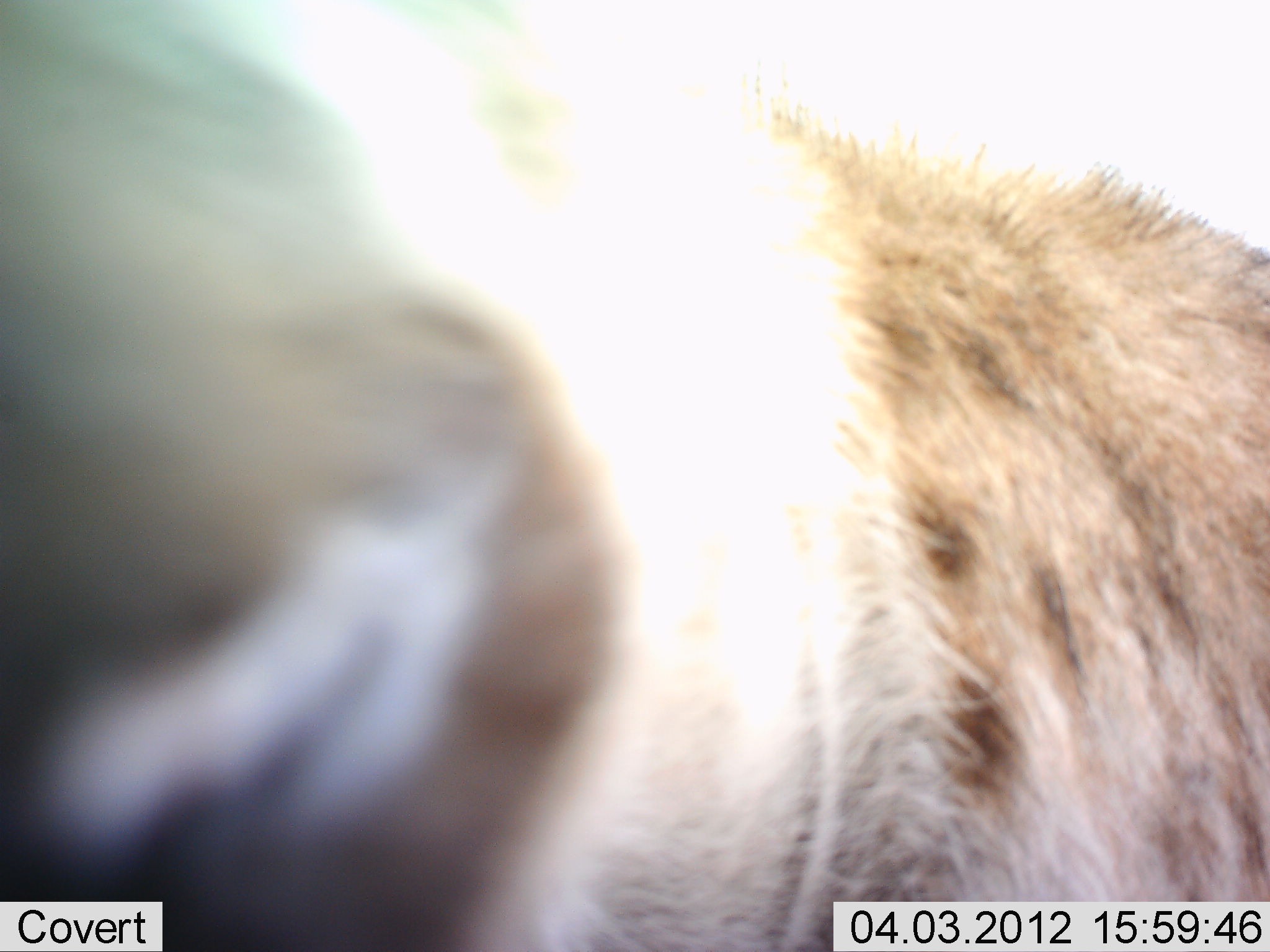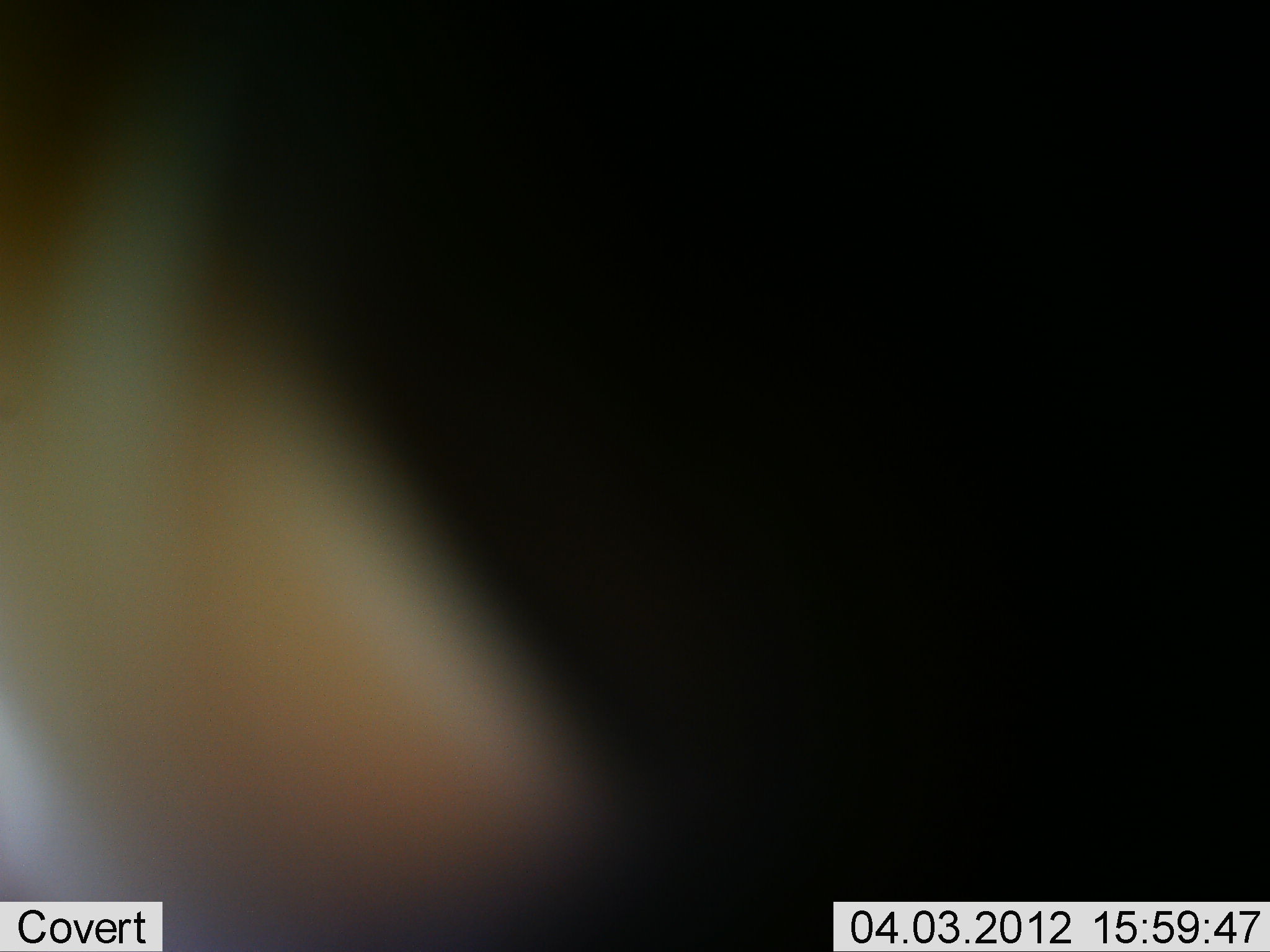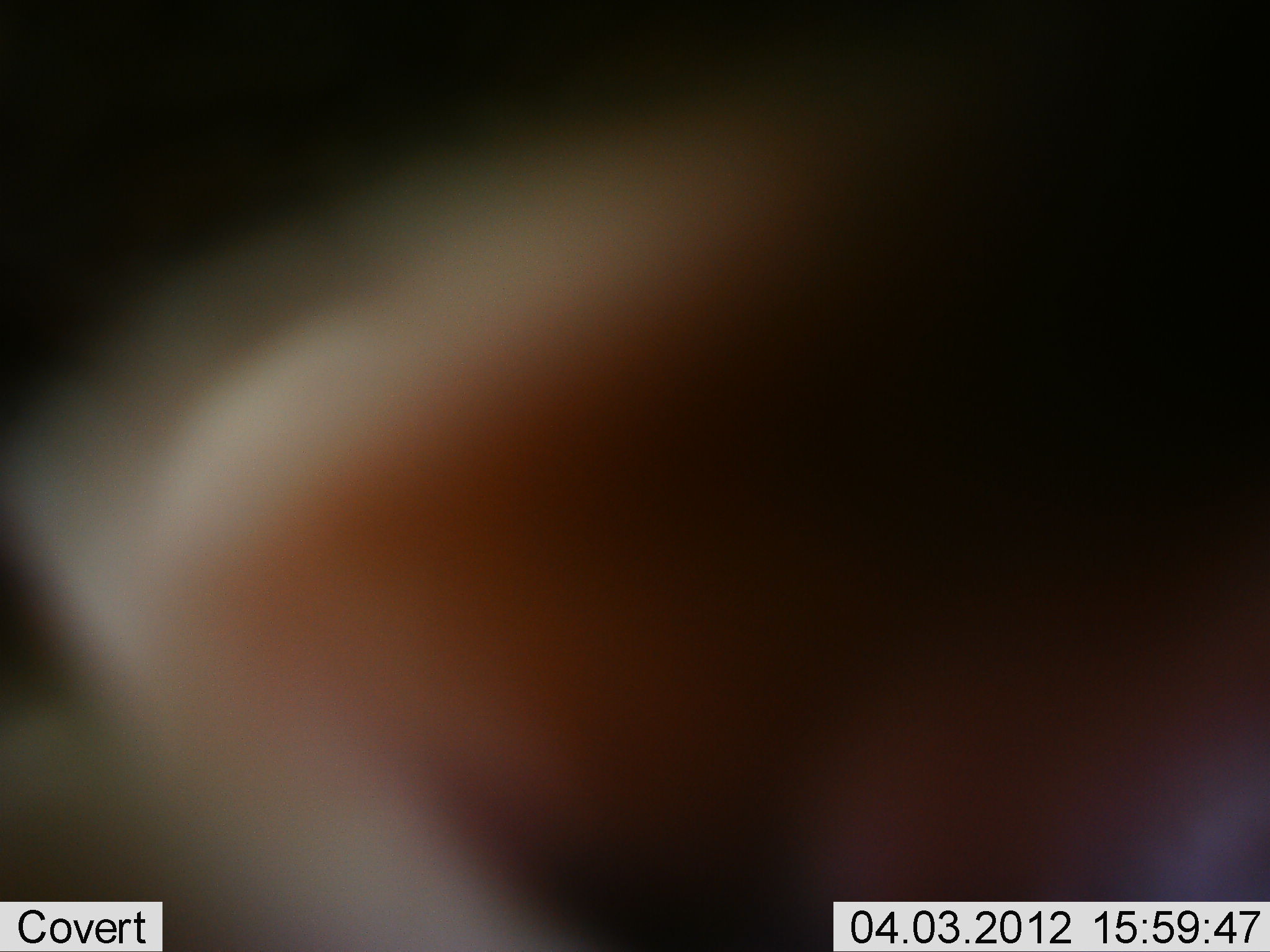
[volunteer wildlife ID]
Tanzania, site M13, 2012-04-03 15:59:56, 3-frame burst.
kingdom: Animalia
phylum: Chordata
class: Mammalia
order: Carnivora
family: Hyaenidae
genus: Crocuta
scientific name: Crocuta crocuta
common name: spotted hyena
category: hyenaspotted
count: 1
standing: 50%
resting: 0%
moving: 33%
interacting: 33%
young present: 0%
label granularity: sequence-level